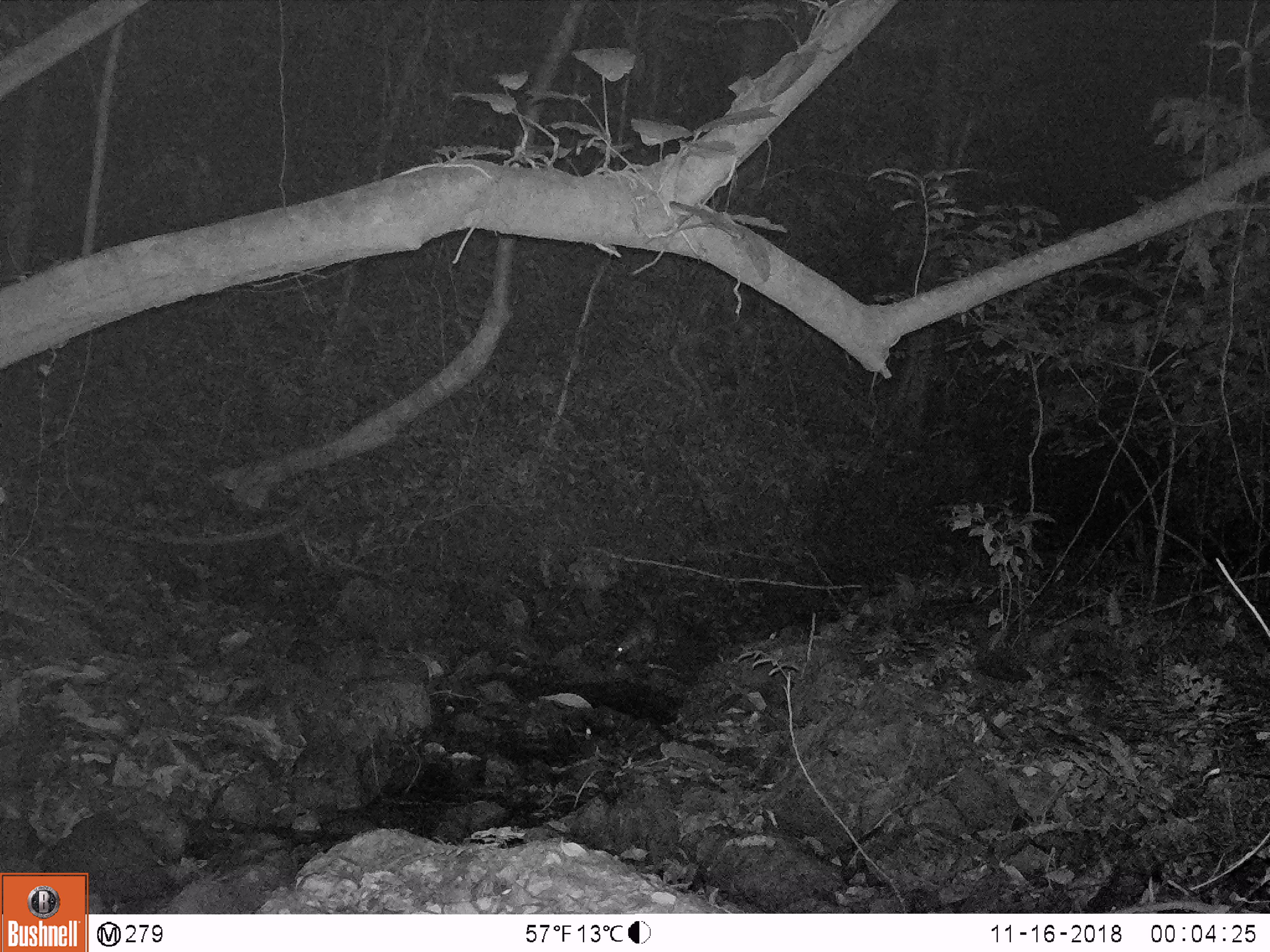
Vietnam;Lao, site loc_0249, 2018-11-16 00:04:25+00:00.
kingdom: Animalia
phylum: Chordata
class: Mammalia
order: Artiodactyla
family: Cervidae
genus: Muntiacus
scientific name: Muntiacus vuquangensis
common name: large-antlered muntjac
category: large antlered muntjac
Large antlered muntjac (large-antlered muntjac) (Muntiacus vuquangensis). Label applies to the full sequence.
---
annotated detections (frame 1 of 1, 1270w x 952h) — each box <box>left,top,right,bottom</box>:
large antlered muntjac: <box>612,616,656,657</box>